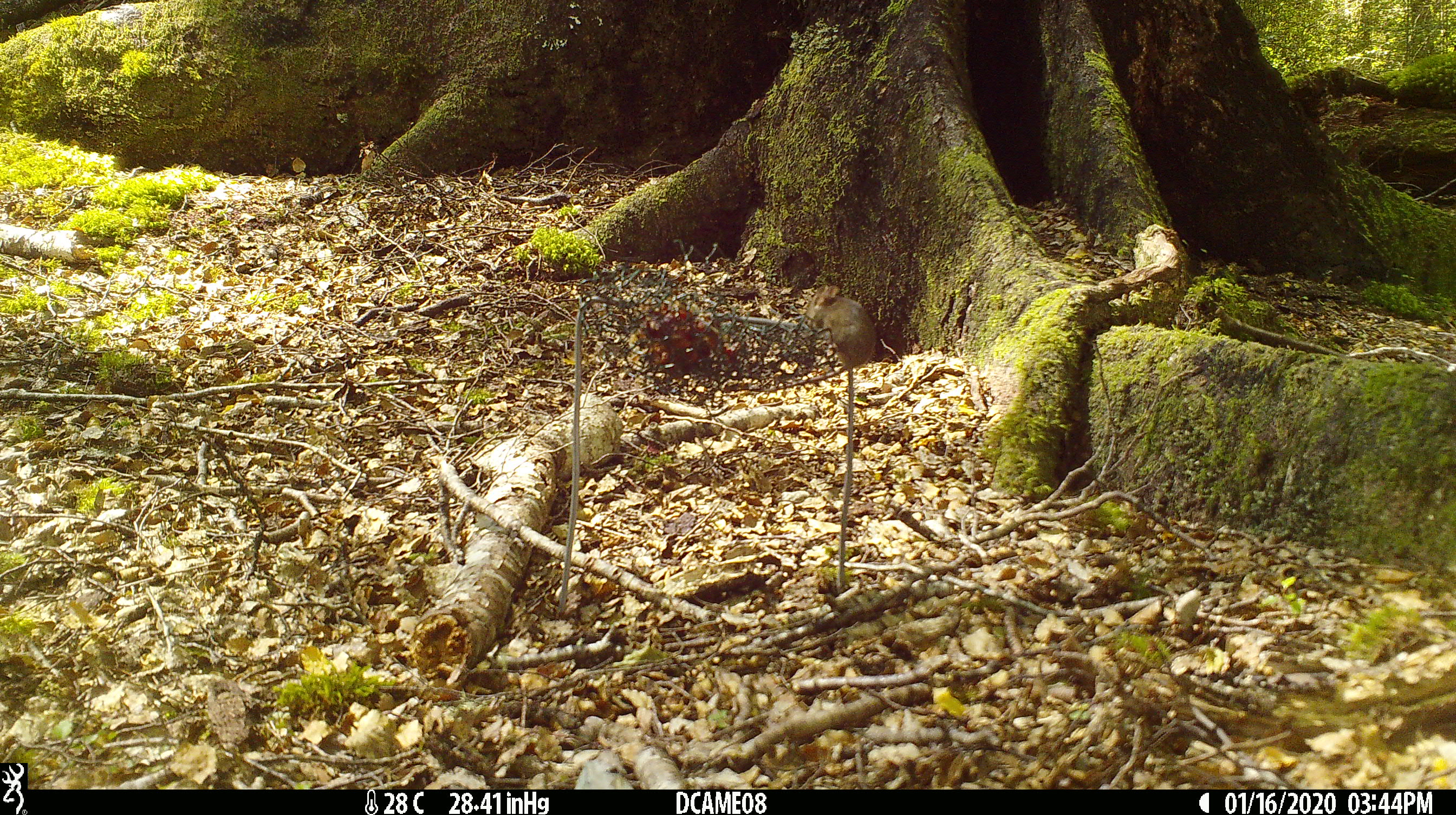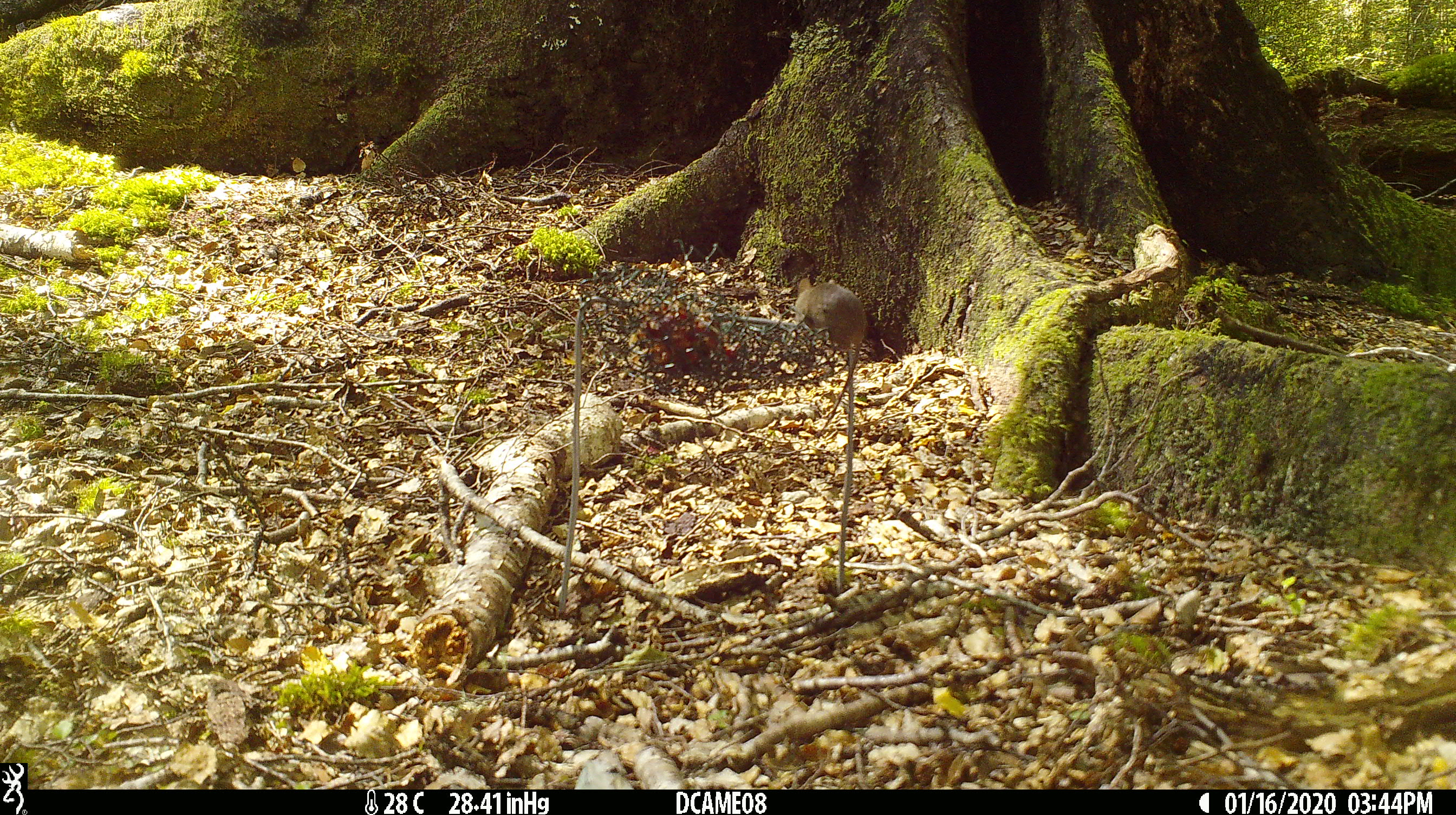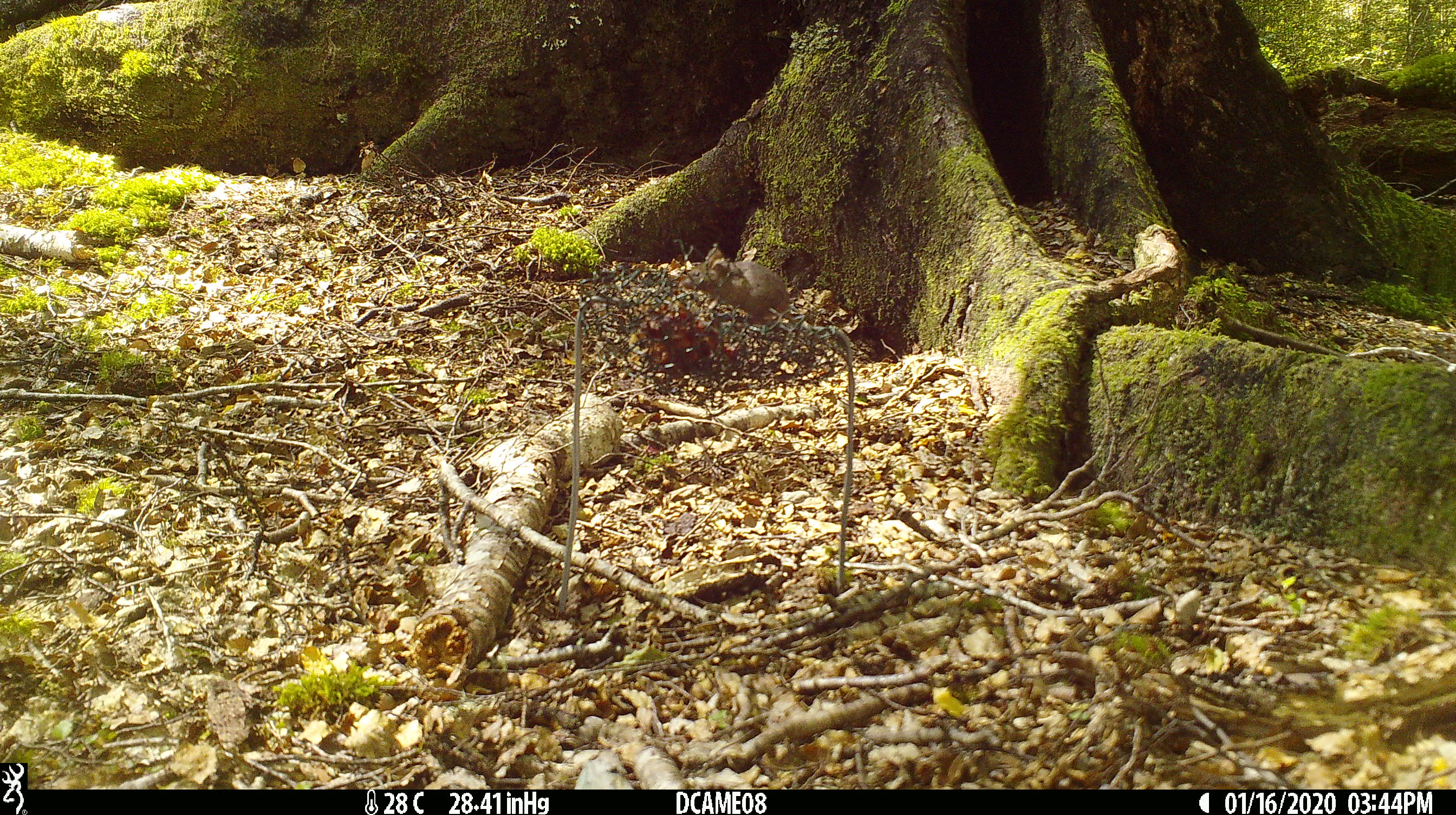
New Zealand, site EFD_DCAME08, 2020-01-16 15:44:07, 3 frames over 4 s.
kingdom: Animalia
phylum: Chordata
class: Mammalia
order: Rodentia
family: Muridae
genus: Mus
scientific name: Mus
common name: mouse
Mouse (Mus).